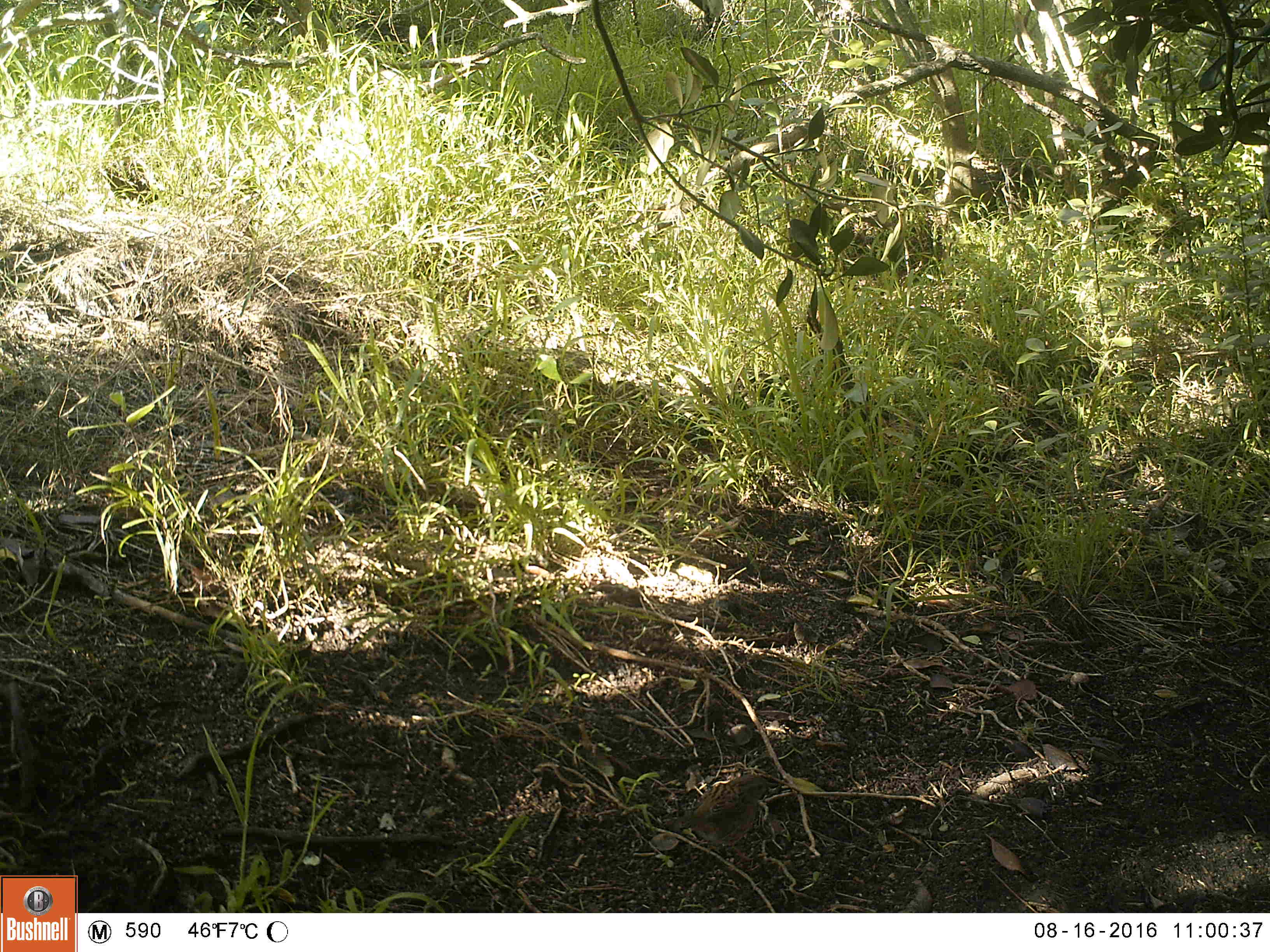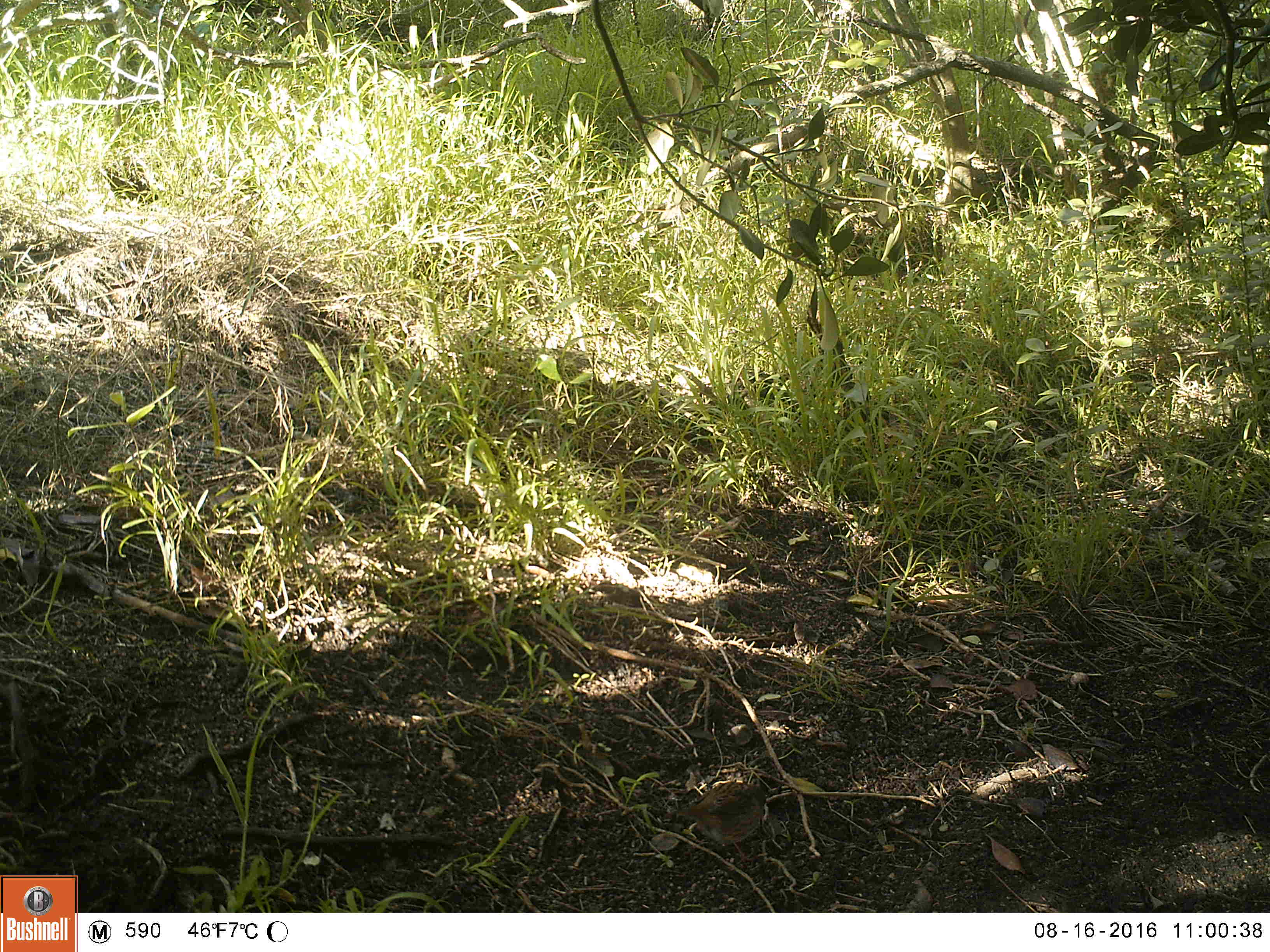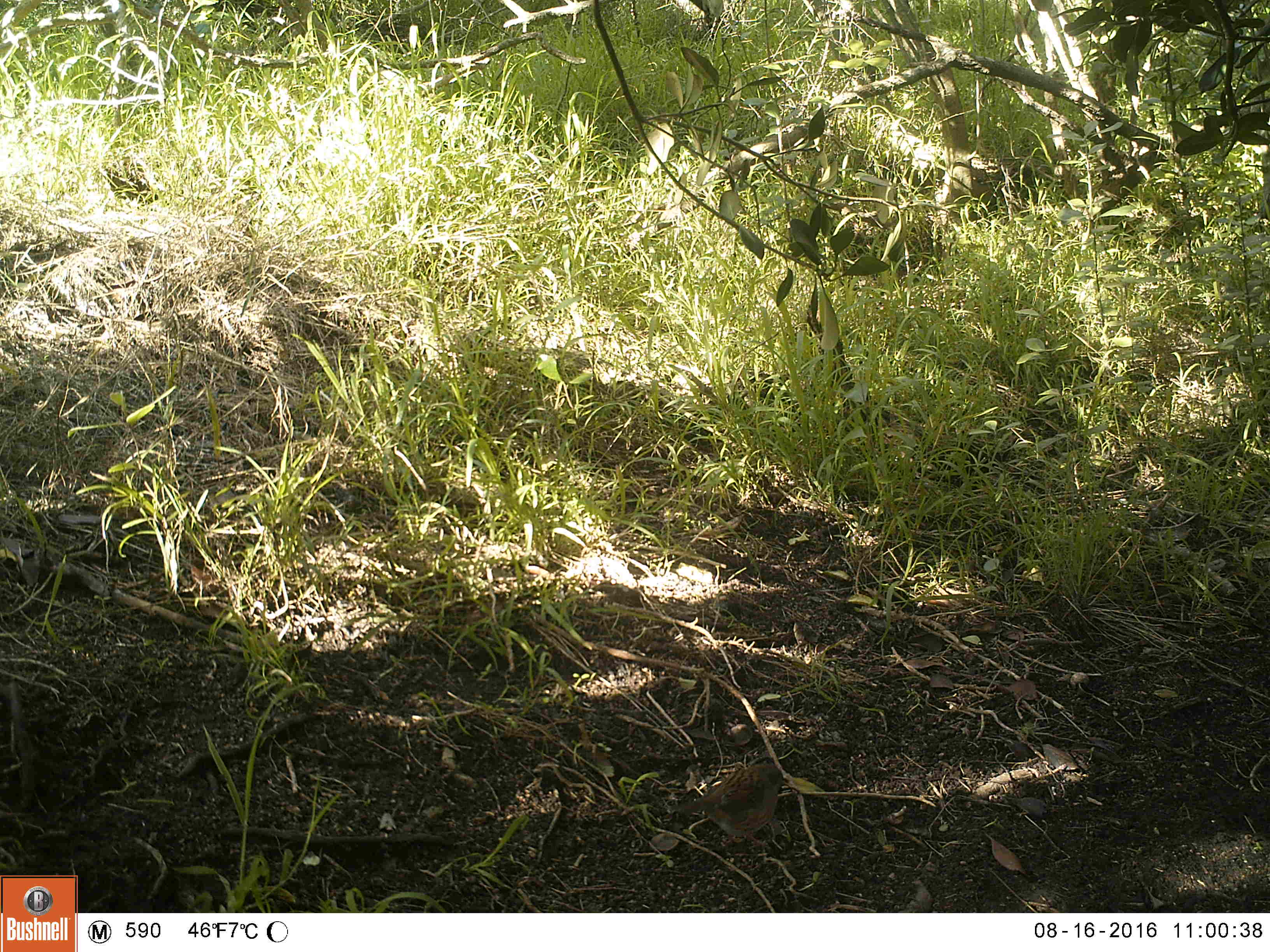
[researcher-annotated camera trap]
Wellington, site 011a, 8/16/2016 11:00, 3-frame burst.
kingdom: Animalia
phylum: Chordata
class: Aves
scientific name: Aves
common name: bird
Bird (Aves).